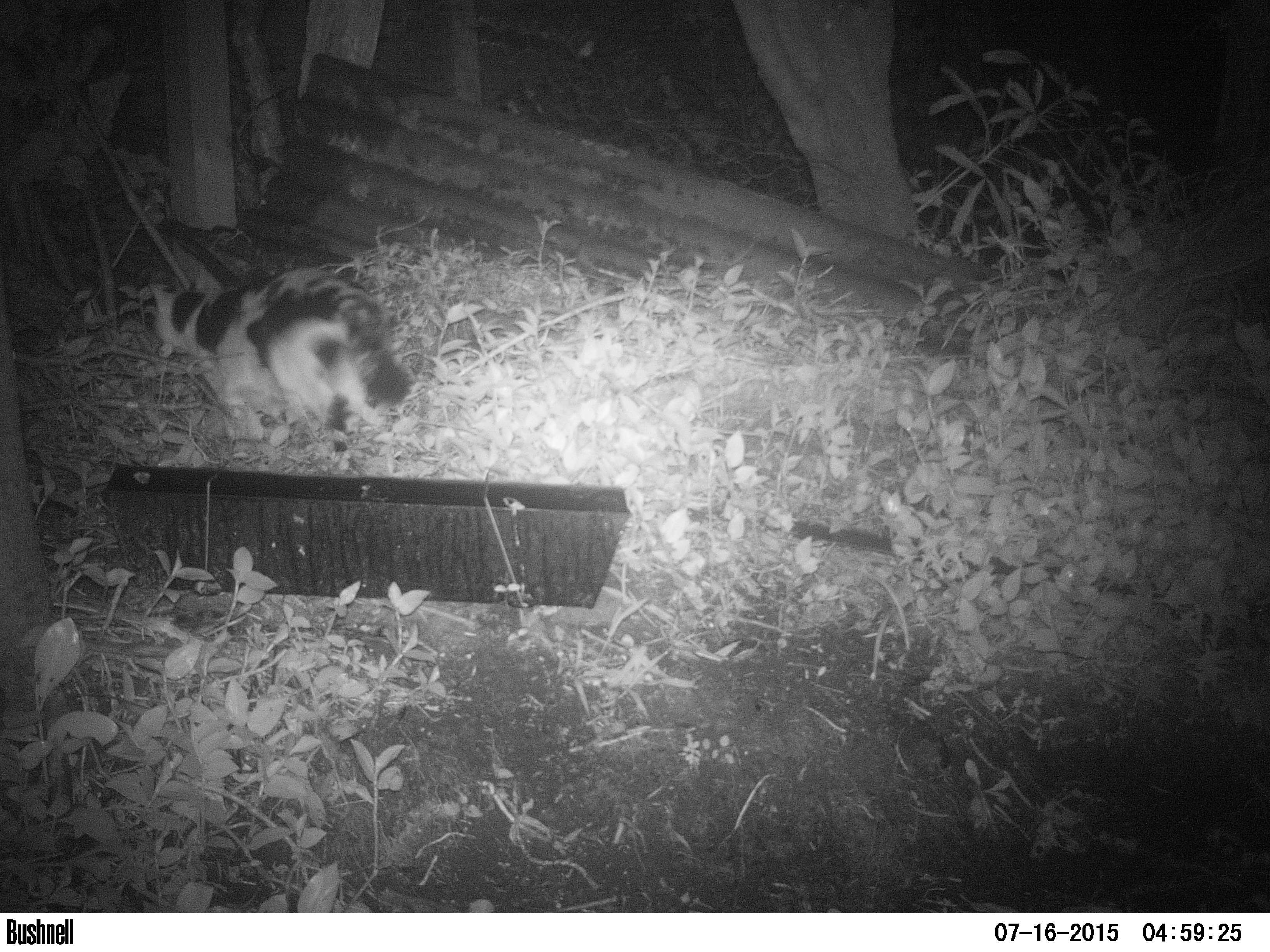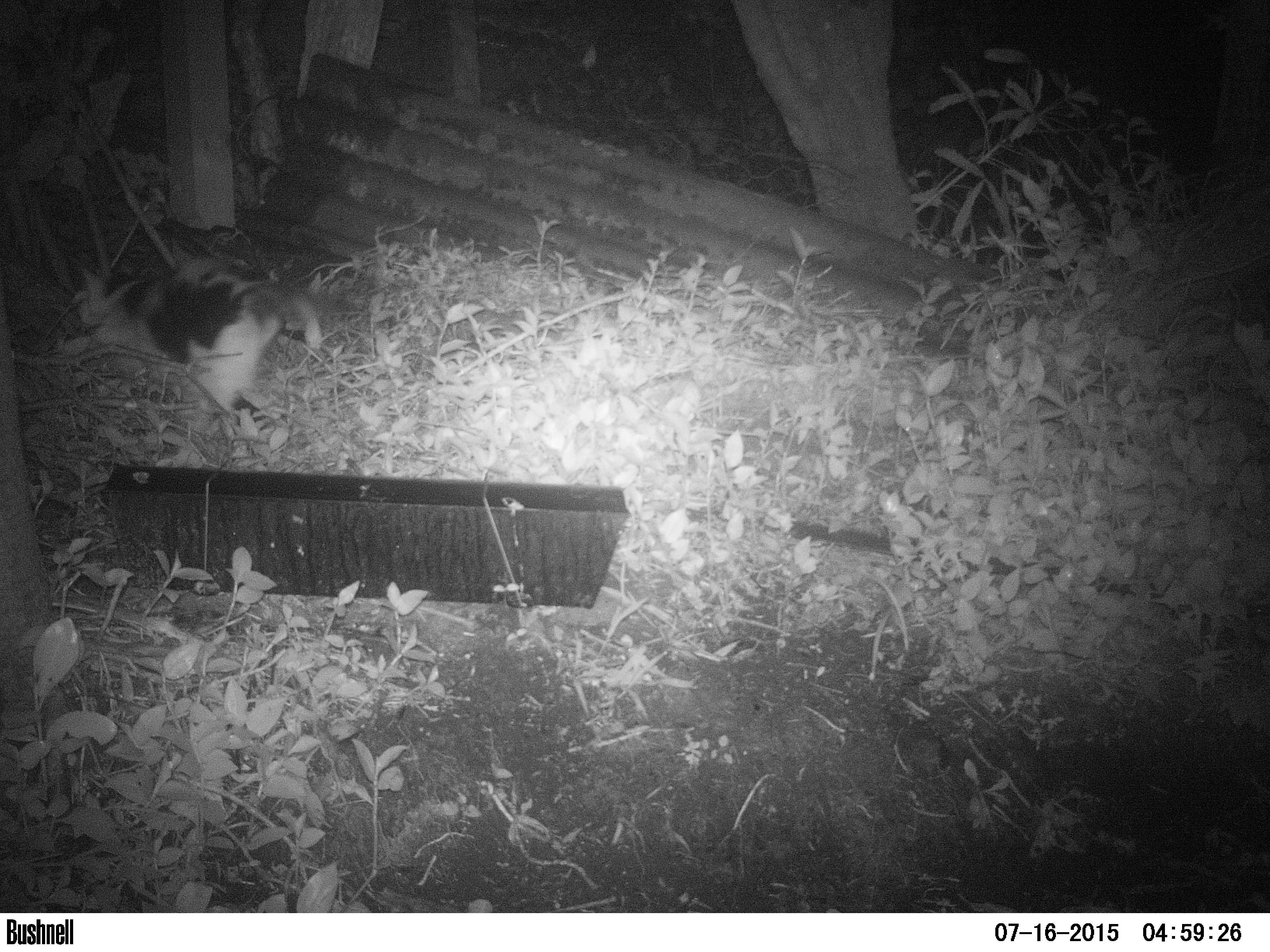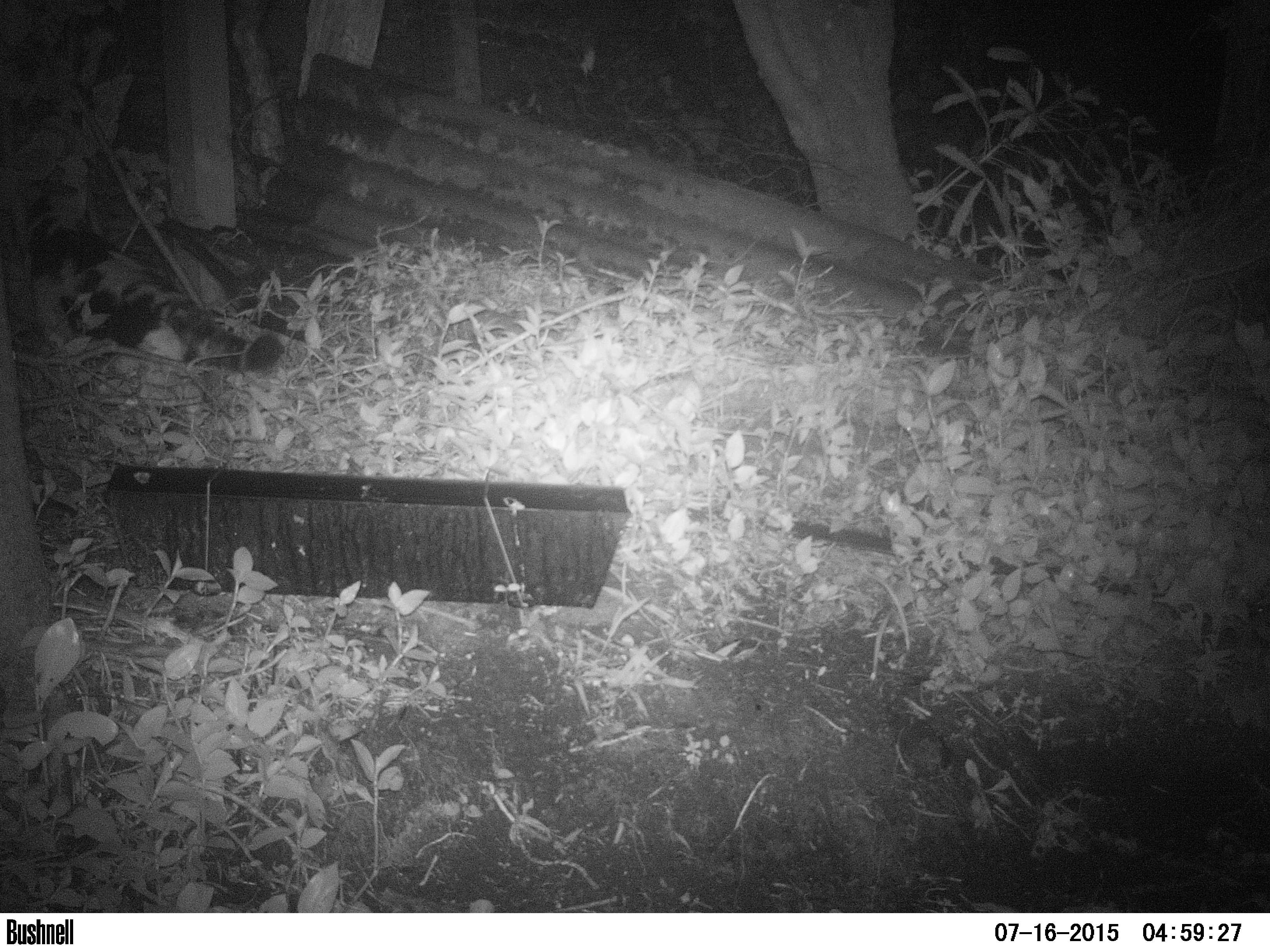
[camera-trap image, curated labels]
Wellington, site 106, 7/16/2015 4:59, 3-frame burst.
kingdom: Animalia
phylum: Chordata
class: Mammalia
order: Carnivora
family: Felidae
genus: Felis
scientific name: Felis catus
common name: cat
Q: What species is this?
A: Cat (Felis catus).